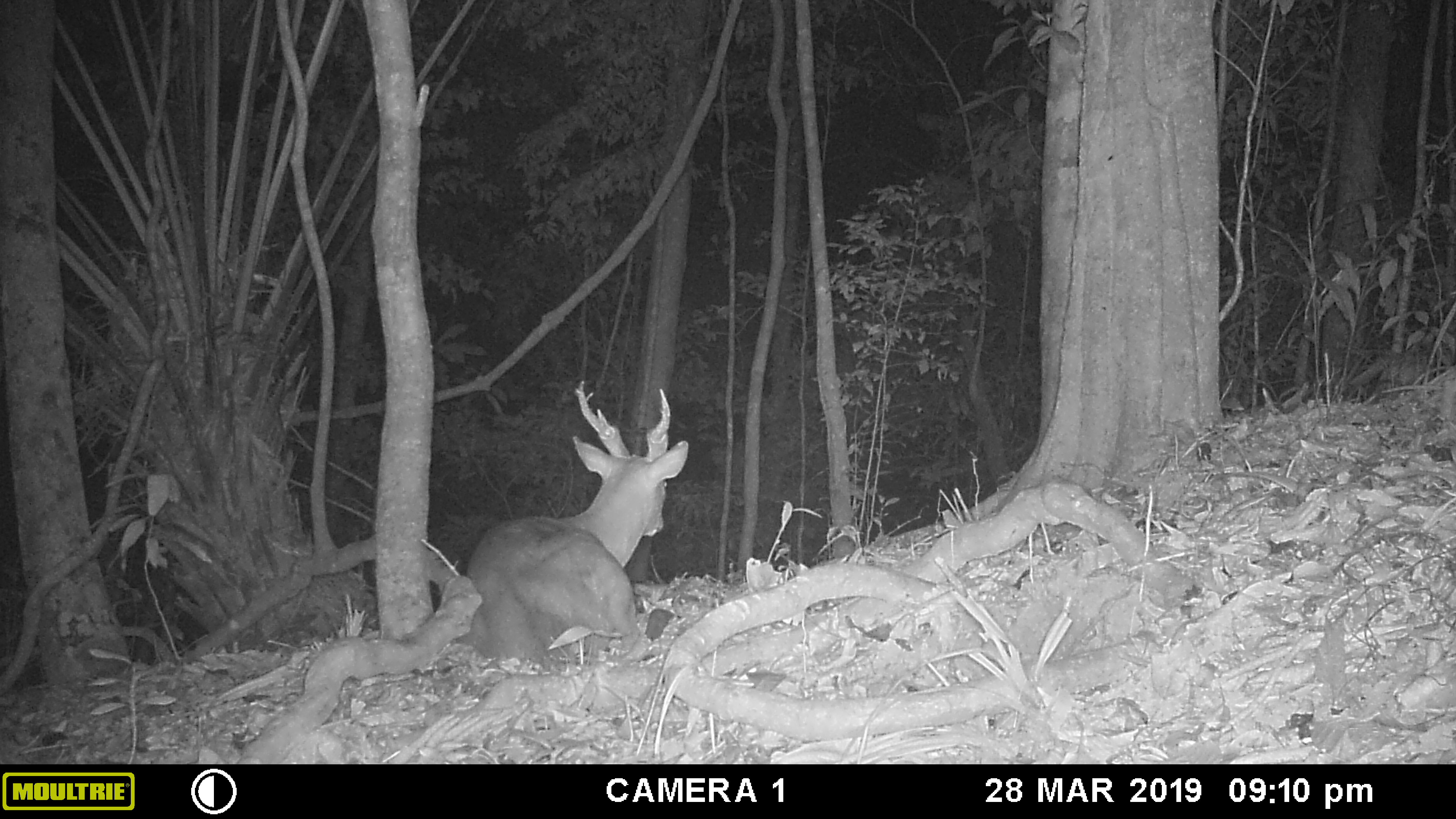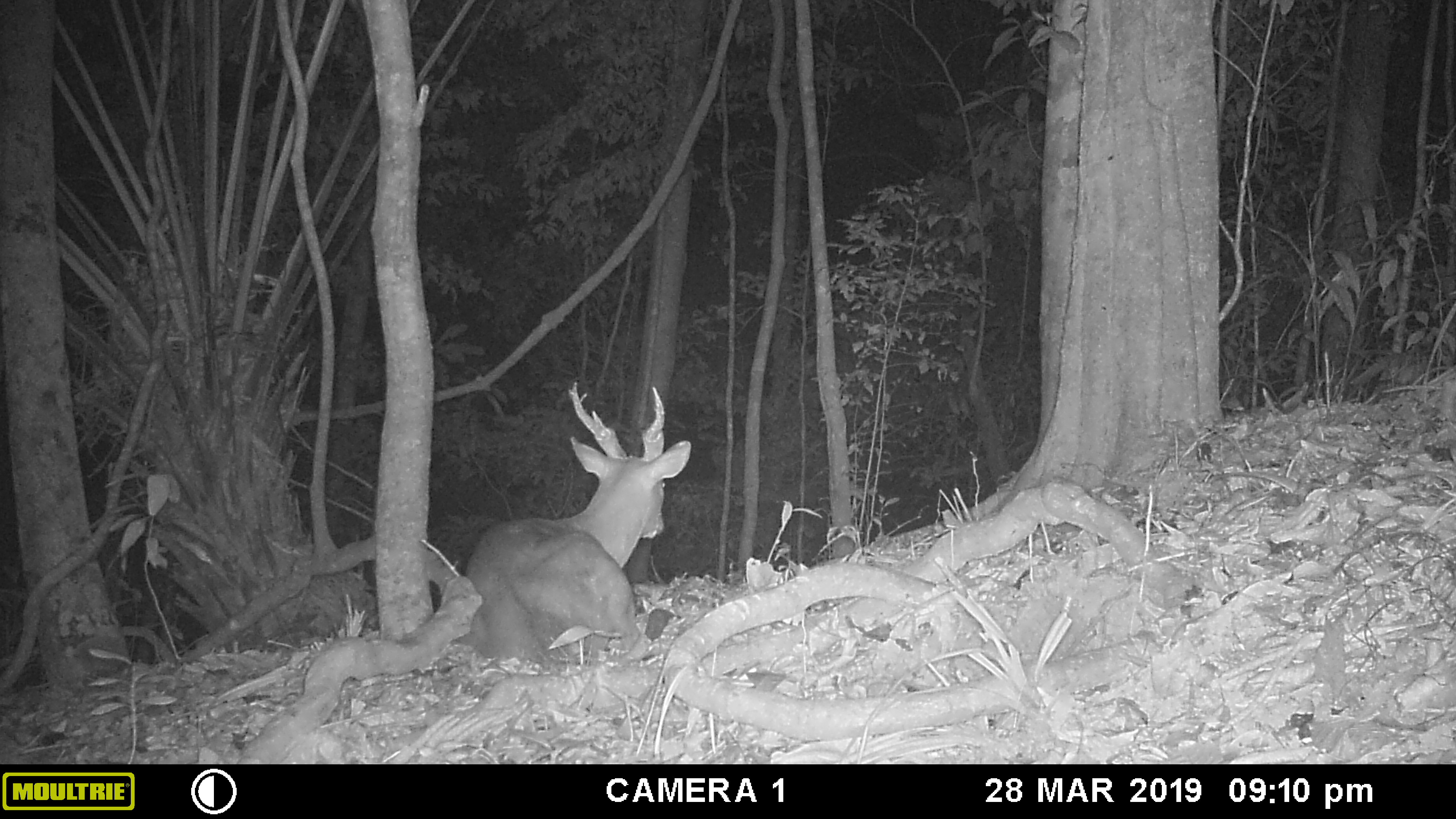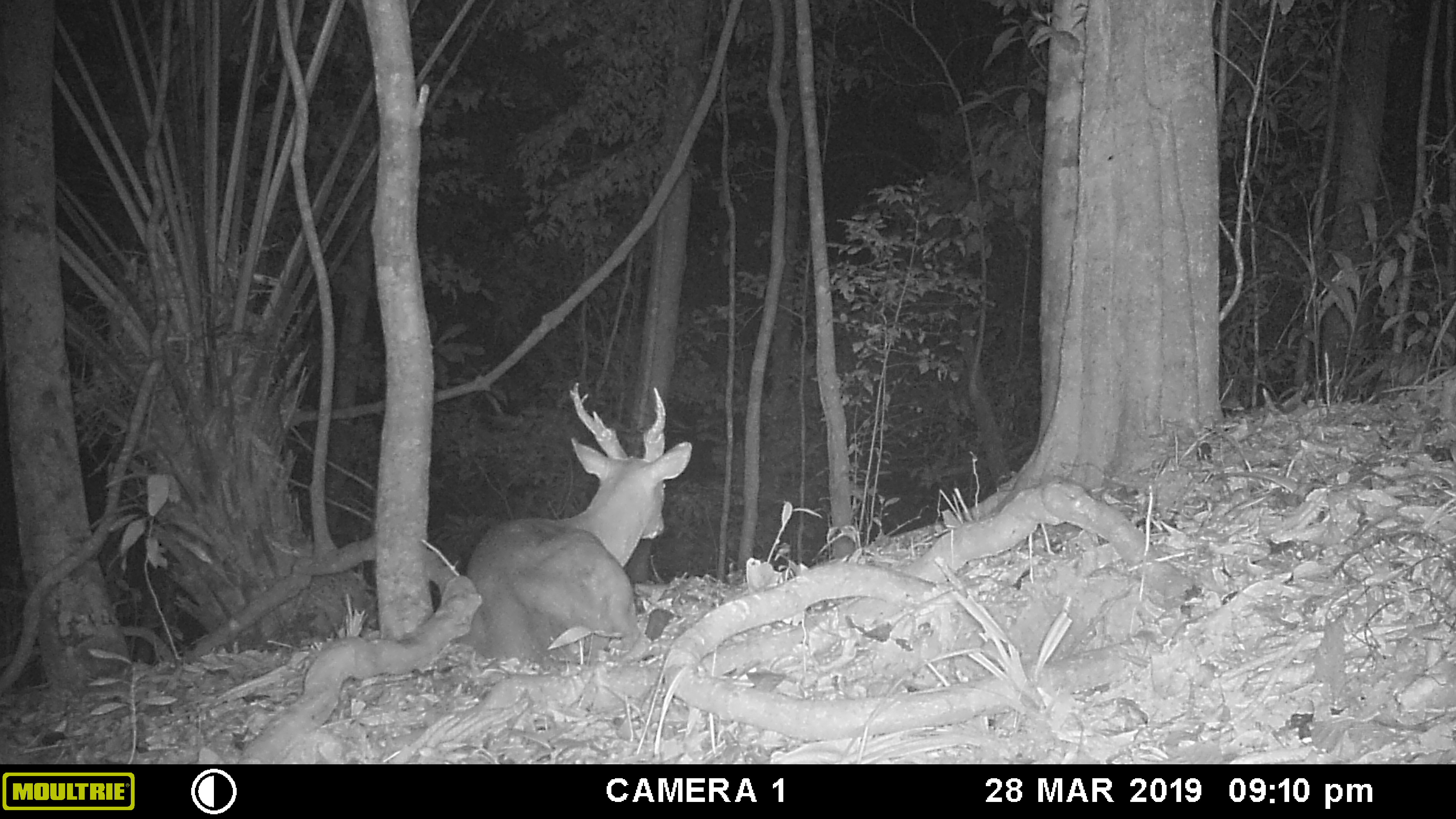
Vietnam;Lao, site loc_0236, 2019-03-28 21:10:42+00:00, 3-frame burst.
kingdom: Animalia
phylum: Chordata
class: Mammalia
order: Artiodactyla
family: Cervidae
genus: Muntiacus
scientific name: Muntiacus vuquangensis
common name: large-antlered muntjac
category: large antlered muntjac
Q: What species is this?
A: Large antlered muntjac (large-antlered muntjac) (Muntiacus vuquangensis).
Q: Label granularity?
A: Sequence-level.